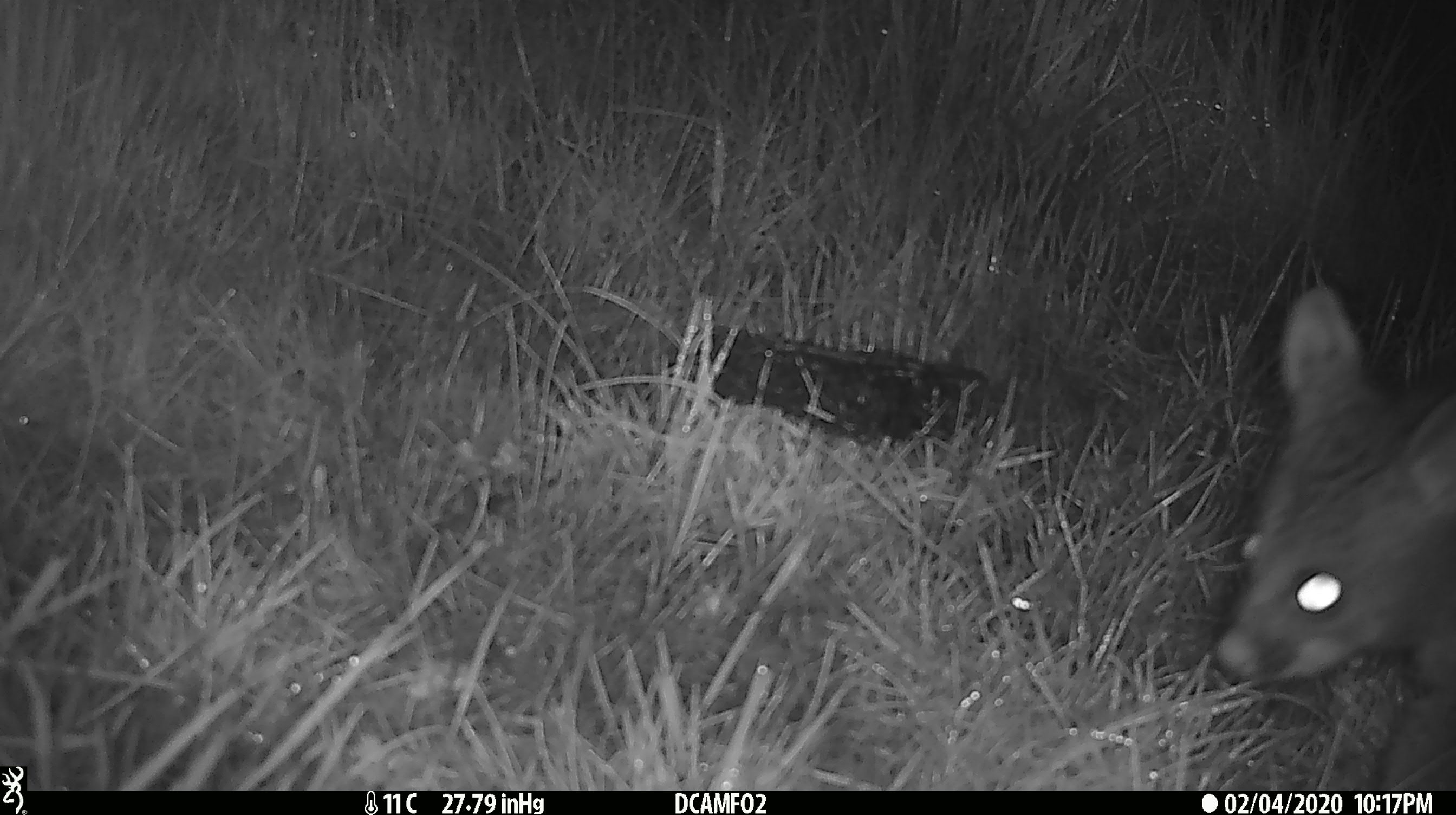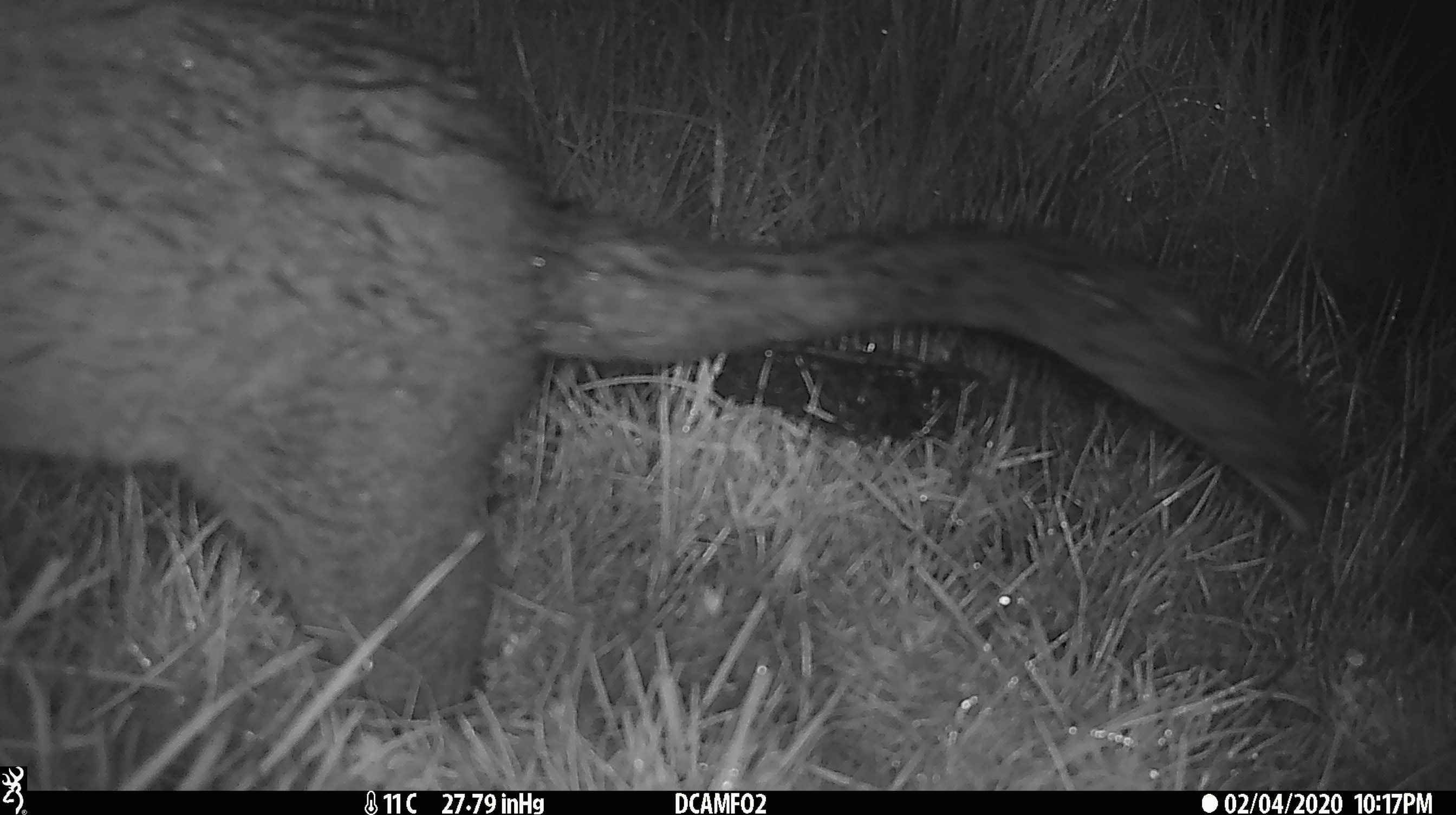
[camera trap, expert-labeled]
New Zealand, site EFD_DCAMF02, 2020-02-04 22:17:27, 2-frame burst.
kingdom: Animalia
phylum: Chordata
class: Mammalia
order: Diprotodontia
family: Phalangeridae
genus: Trichosurus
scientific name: Trichosurus vulpecula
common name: common brushtail possum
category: possum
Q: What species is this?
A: Possum (common brushtail possum) (Trichosurus vulpecula).